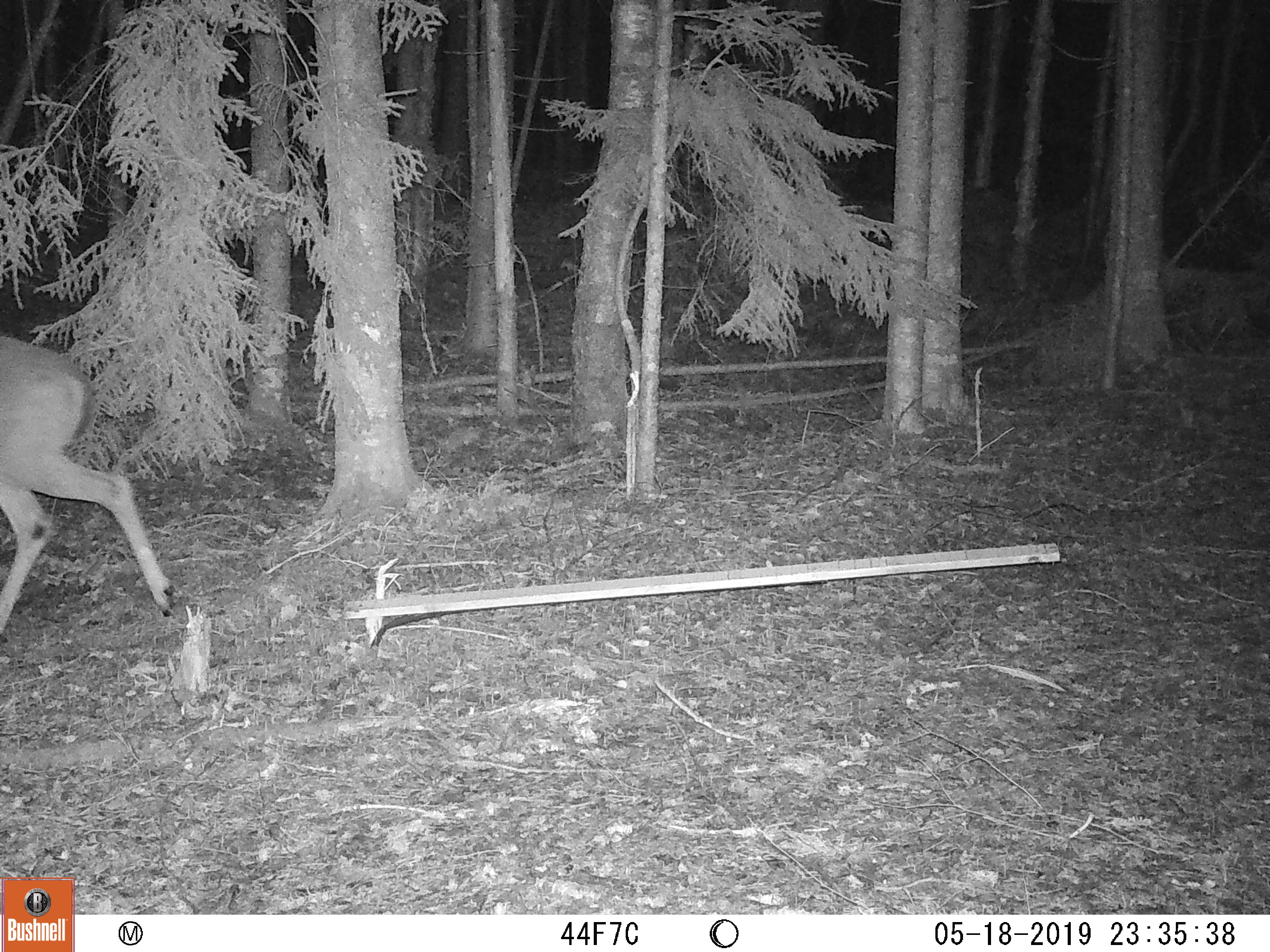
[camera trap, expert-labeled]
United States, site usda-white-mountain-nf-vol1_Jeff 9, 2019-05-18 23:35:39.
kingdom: Animalia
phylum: Chordata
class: Mammalia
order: Artiodactyla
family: Cervidae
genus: Odocoileus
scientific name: Odocoileus virginianus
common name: white-tailed deer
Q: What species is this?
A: White-tailed deer (Odocoileus virginianus).